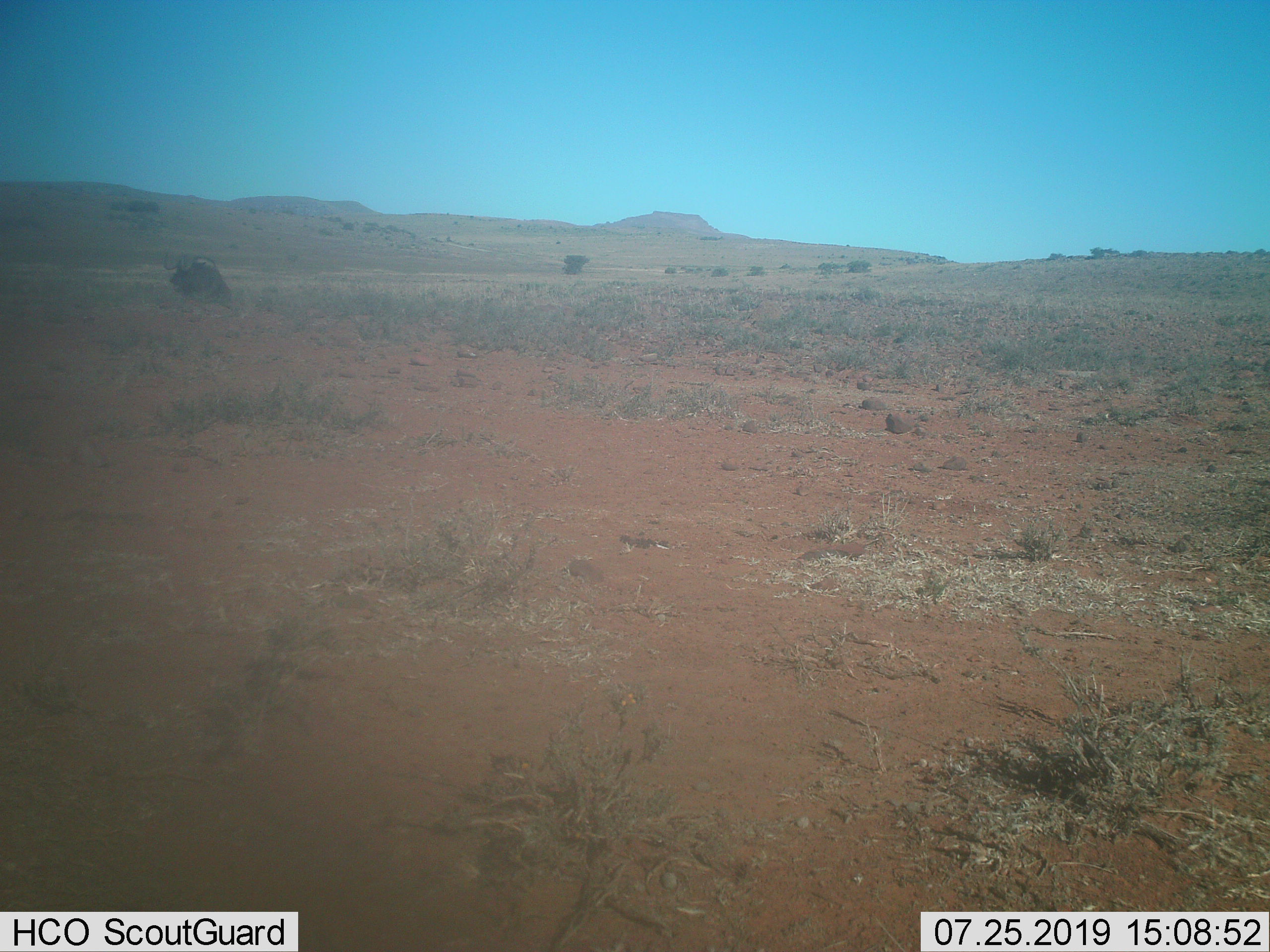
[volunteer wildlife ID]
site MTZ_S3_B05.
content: unidentified animal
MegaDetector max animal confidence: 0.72